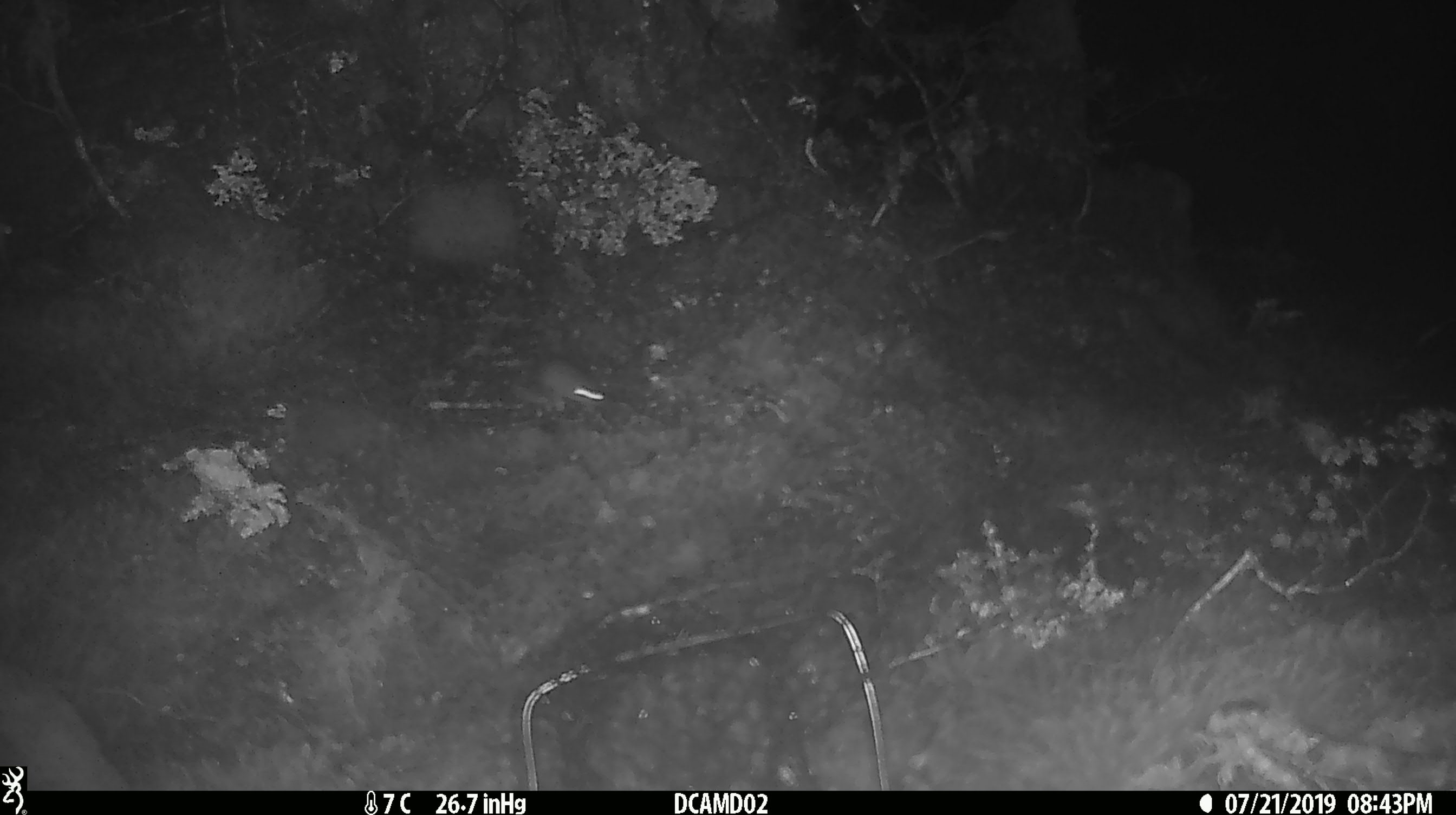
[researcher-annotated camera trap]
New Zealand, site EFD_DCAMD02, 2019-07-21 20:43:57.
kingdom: Animalia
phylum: Chordata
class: Mammalia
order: Rodentia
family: Muridae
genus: Mus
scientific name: Mus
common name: mouse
Mouse (Mus).